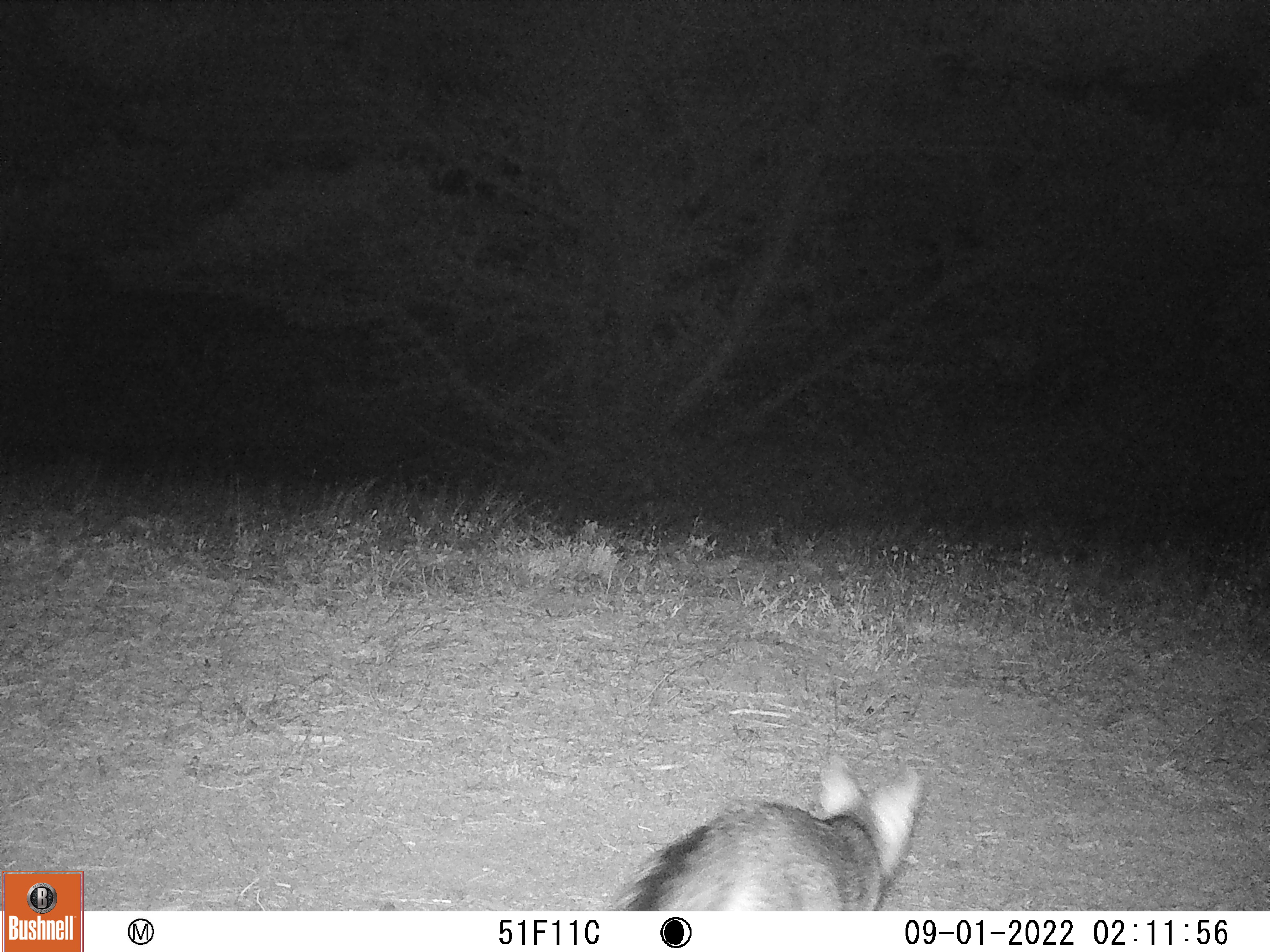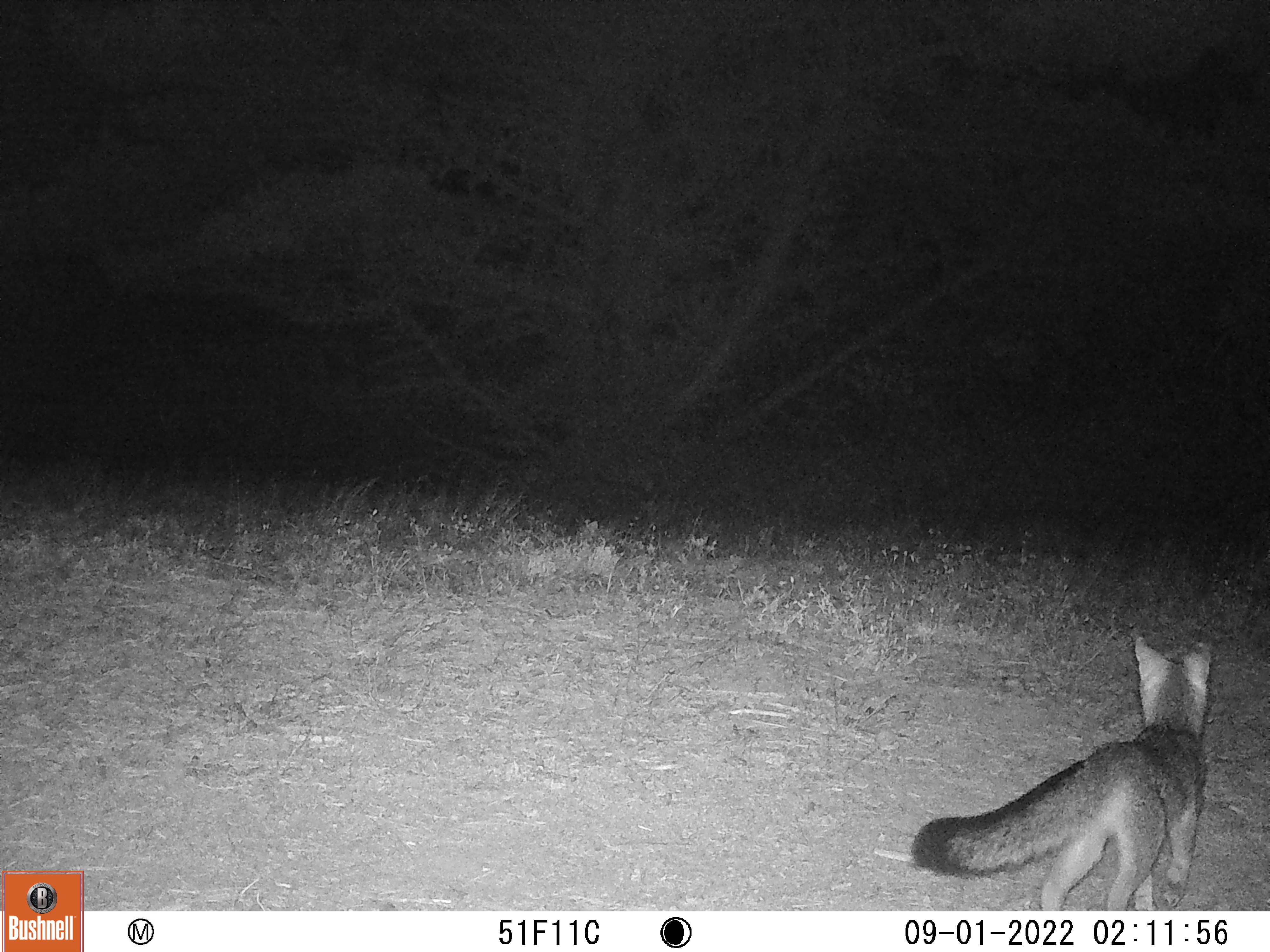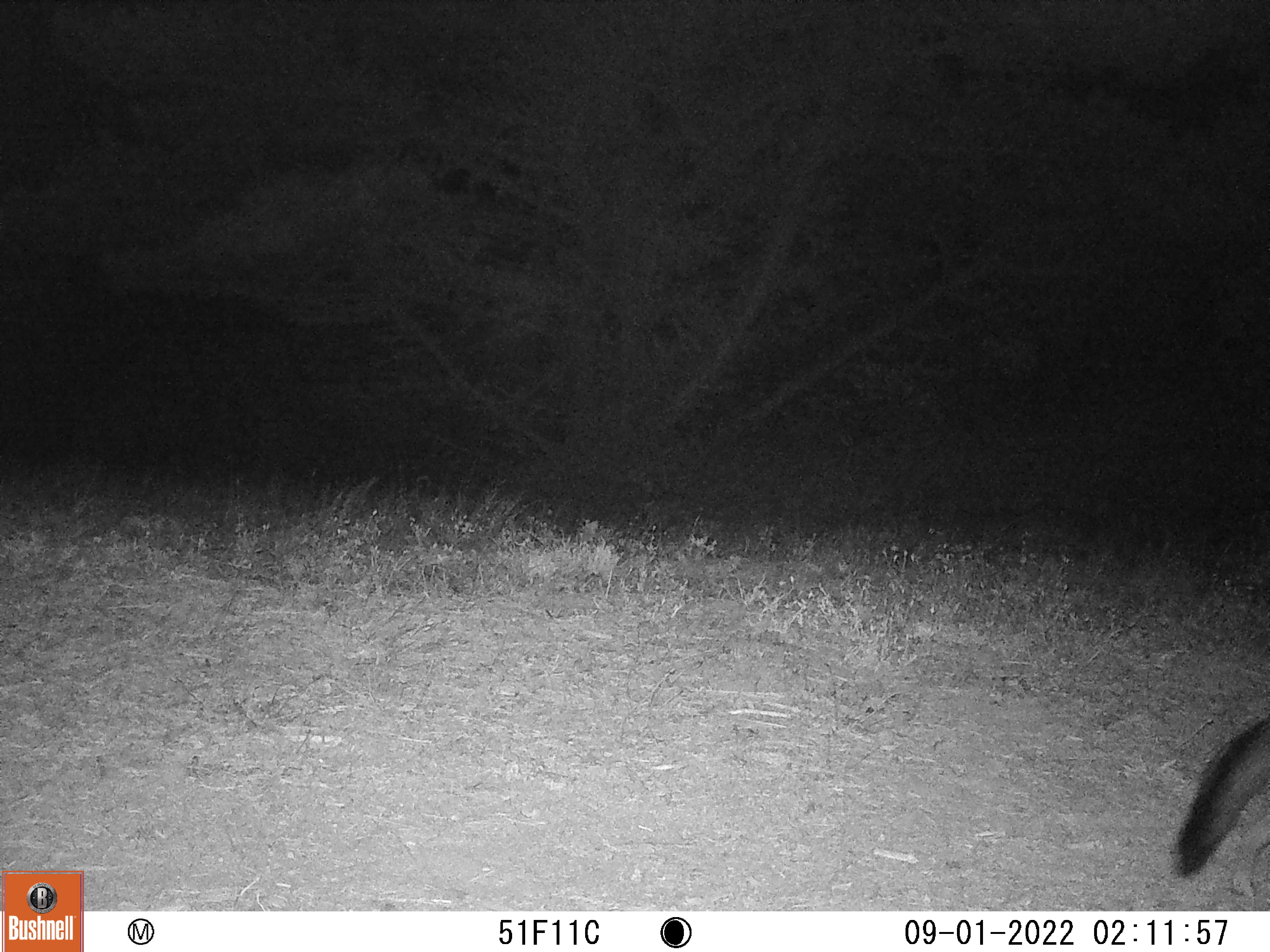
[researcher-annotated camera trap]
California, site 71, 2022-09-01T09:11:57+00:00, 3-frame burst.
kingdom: Animalia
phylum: Chordata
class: Mammalia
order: Carnivora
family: Canidae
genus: Urocyon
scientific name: Urocyon cinereoargenteus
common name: gray fox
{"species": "gray fox (Urocyon cinereoargenteus)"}